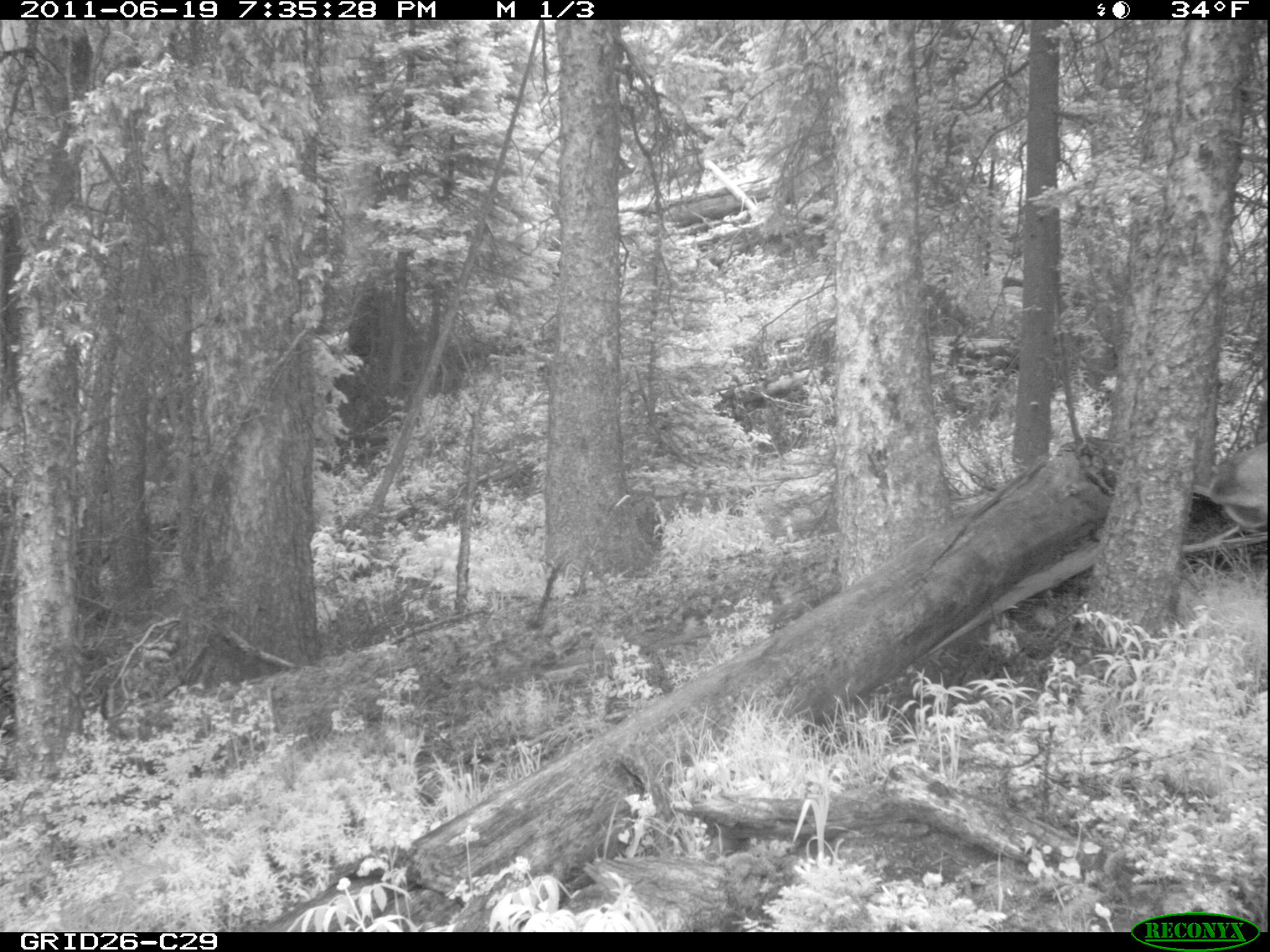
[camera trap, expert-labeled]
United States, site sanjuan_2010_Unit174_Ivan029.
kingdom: Animalia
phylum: Chordata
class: Mammalia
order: Artiodactyla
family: Cervidae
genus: Cervus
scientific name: Cervus elaphus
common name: red deer